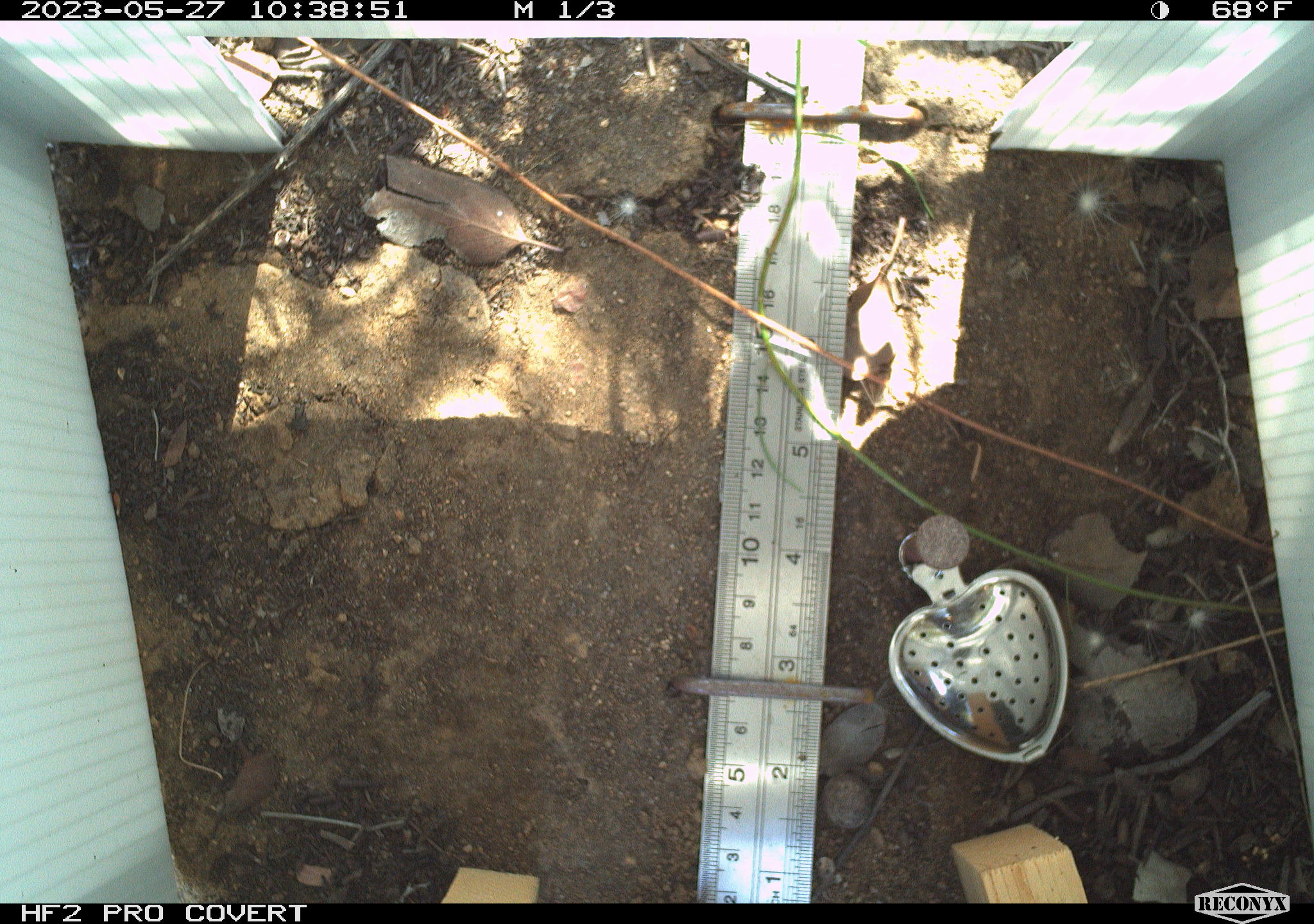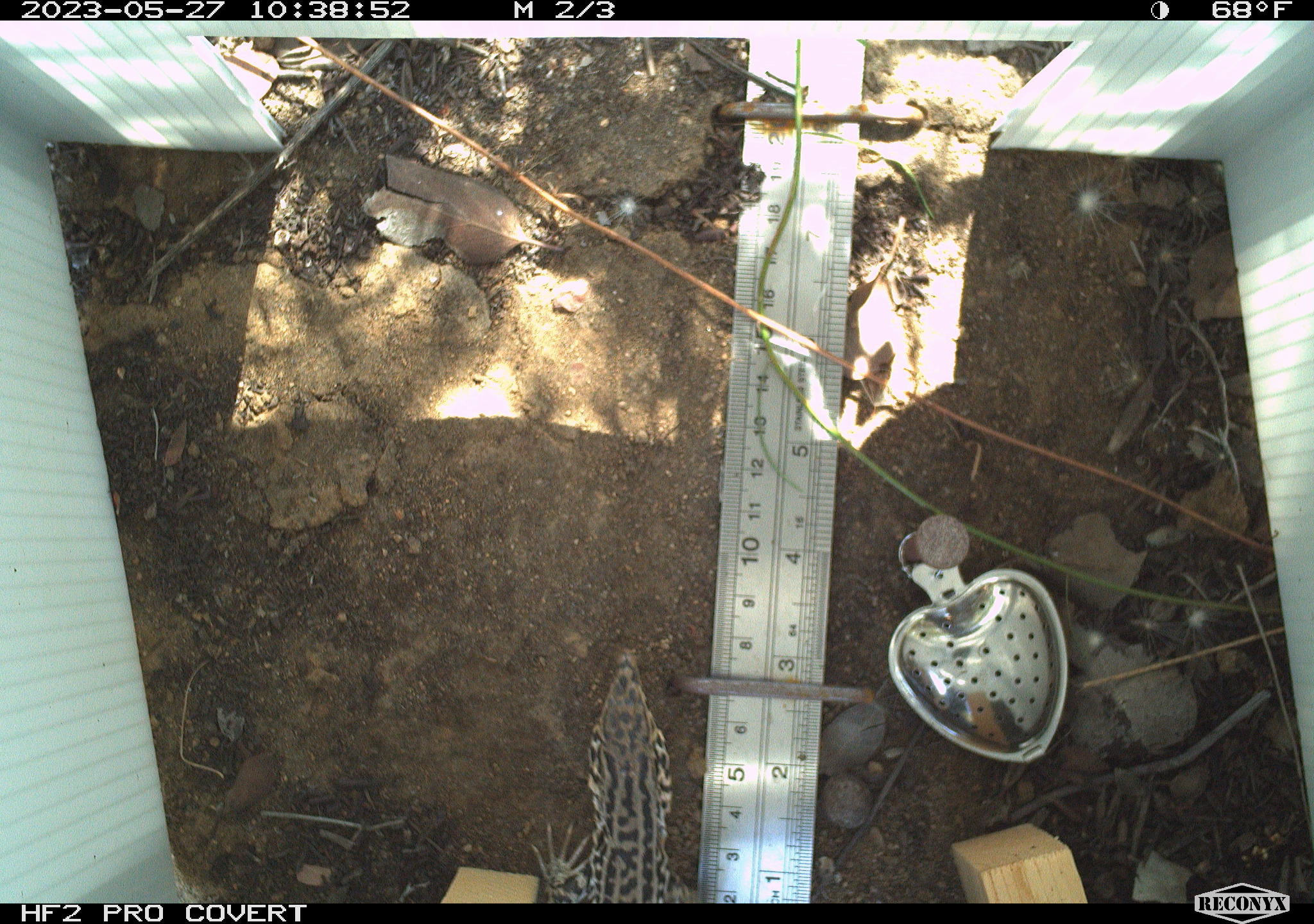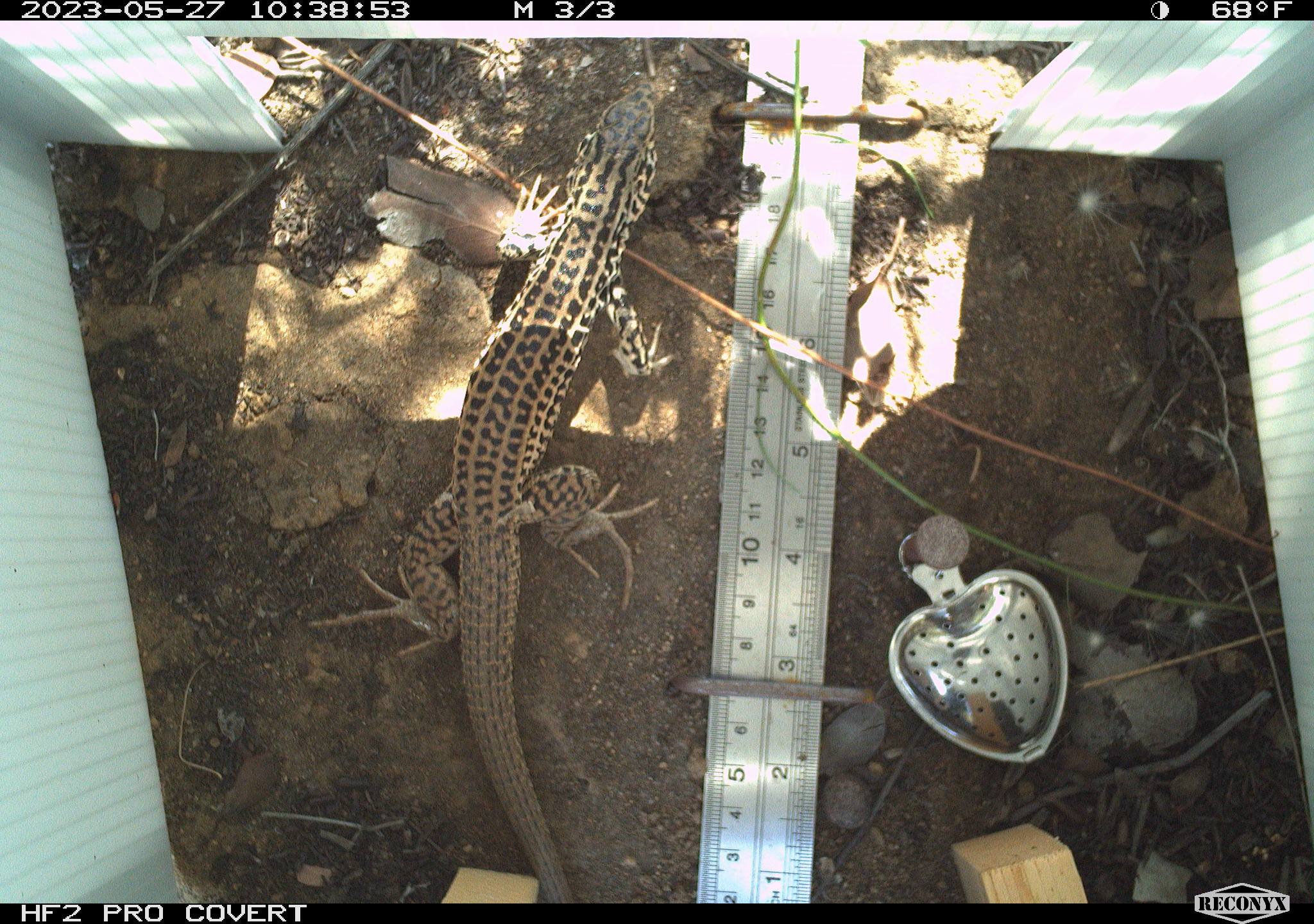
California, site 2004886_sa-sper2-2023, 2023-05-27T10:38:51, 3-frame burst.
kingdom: Animalia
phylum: Chordata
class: Reptilia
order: Squamata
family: Teiidae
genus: Aspidoscelis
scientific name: Aspidoscelis tigris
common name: western whiptail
Western whiptail (Aspidoscelis tigris).